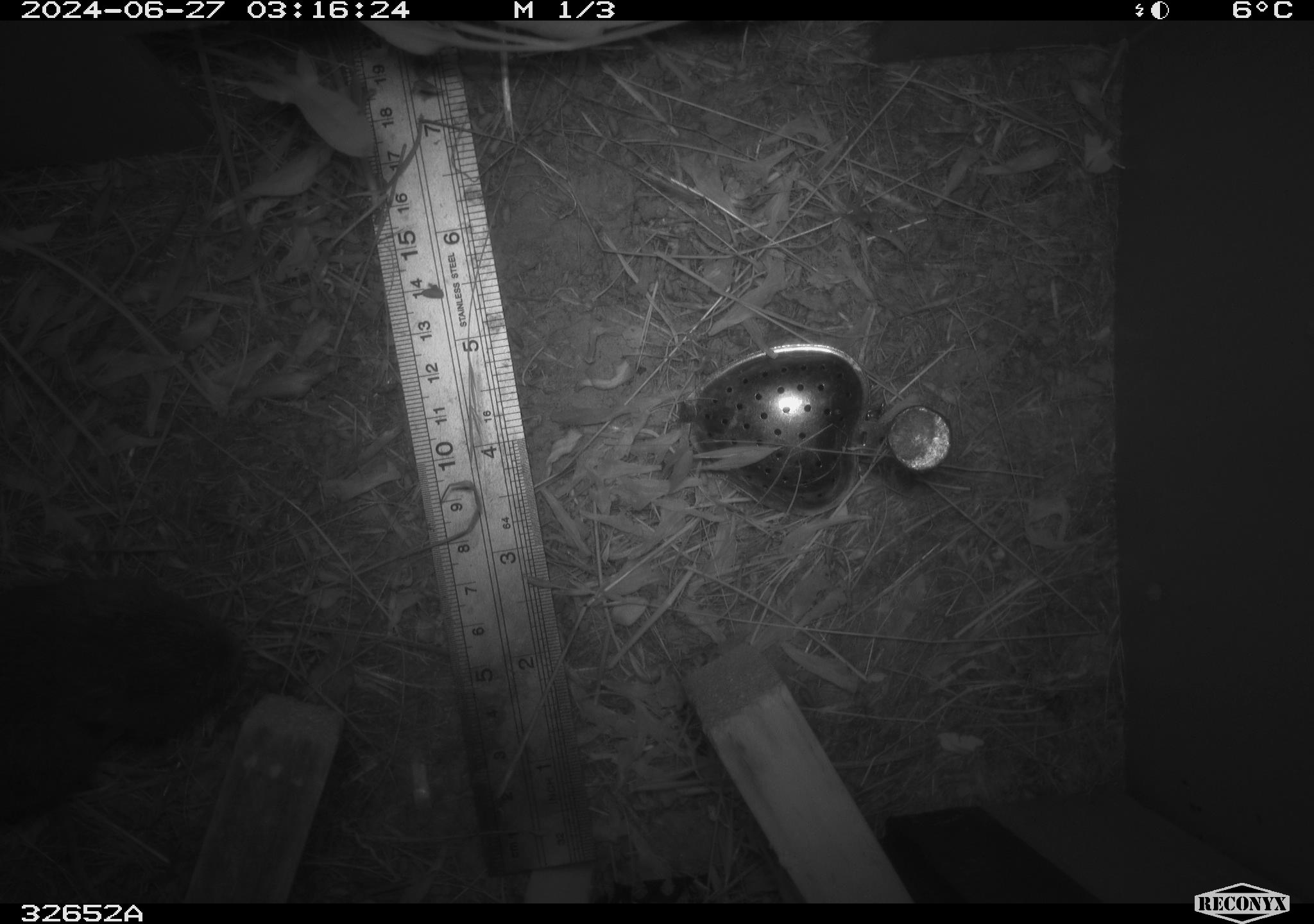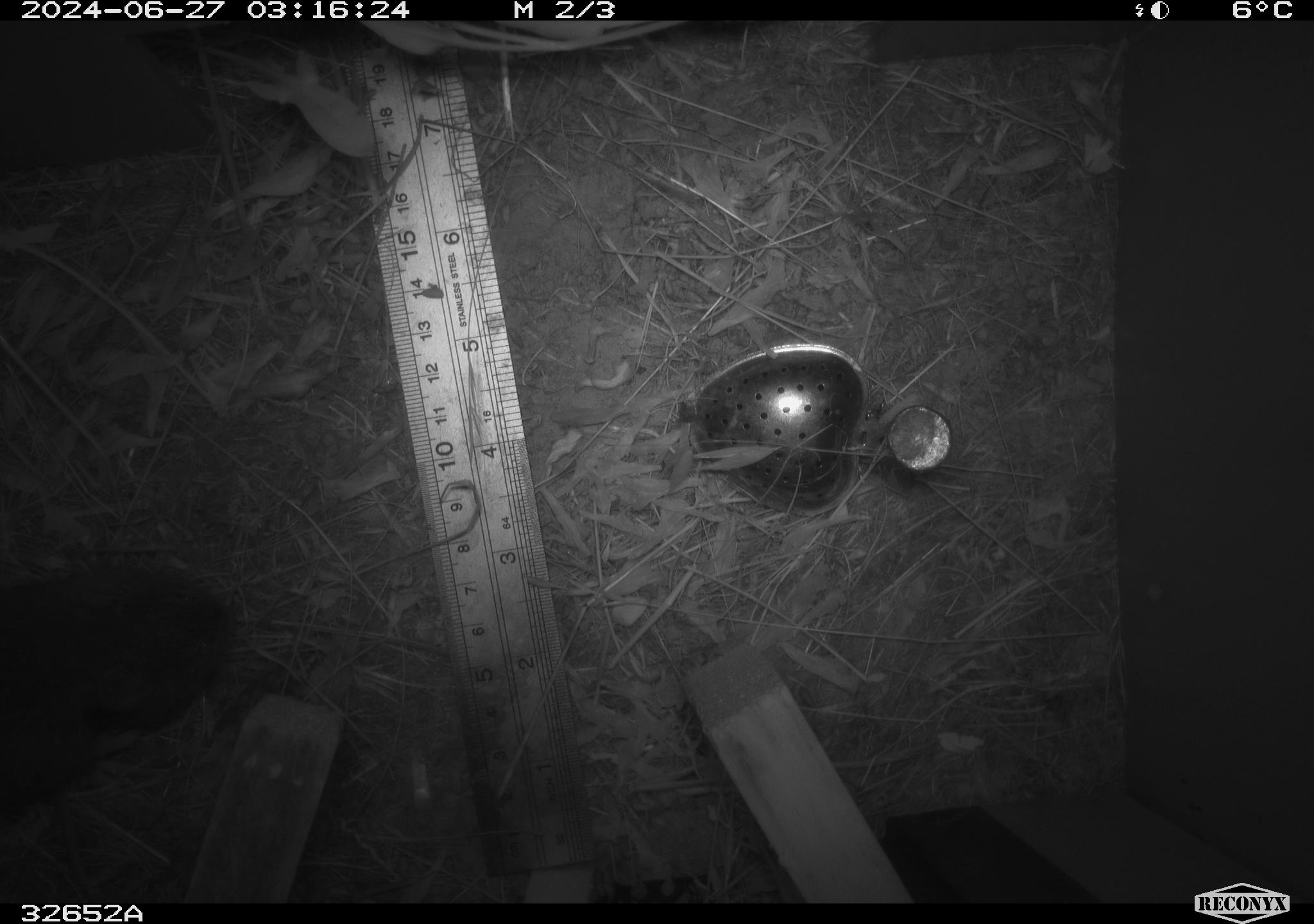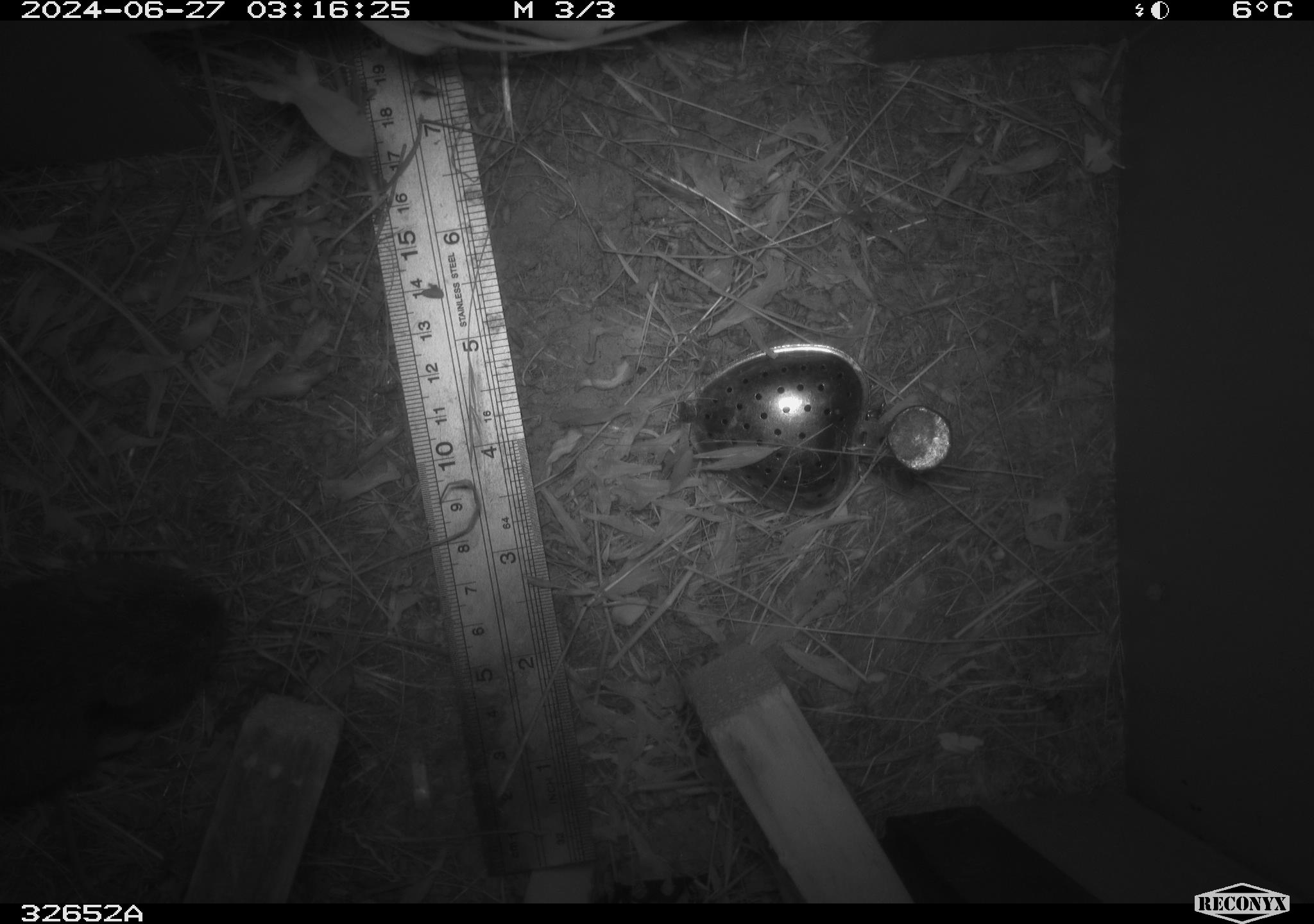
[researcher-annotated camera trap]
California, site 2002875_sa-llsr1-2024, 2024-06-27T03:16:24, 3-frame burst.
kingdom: Animalia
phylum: Chordata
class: Mammalia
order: Rodentia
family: Cricetidae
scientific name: Arvicolinae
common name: voles, lemmings, and muskrats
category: arvicolinae subfamily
Arvicolinae subfamily (voles, lemmings, and muskrats) (Arvicolinae).